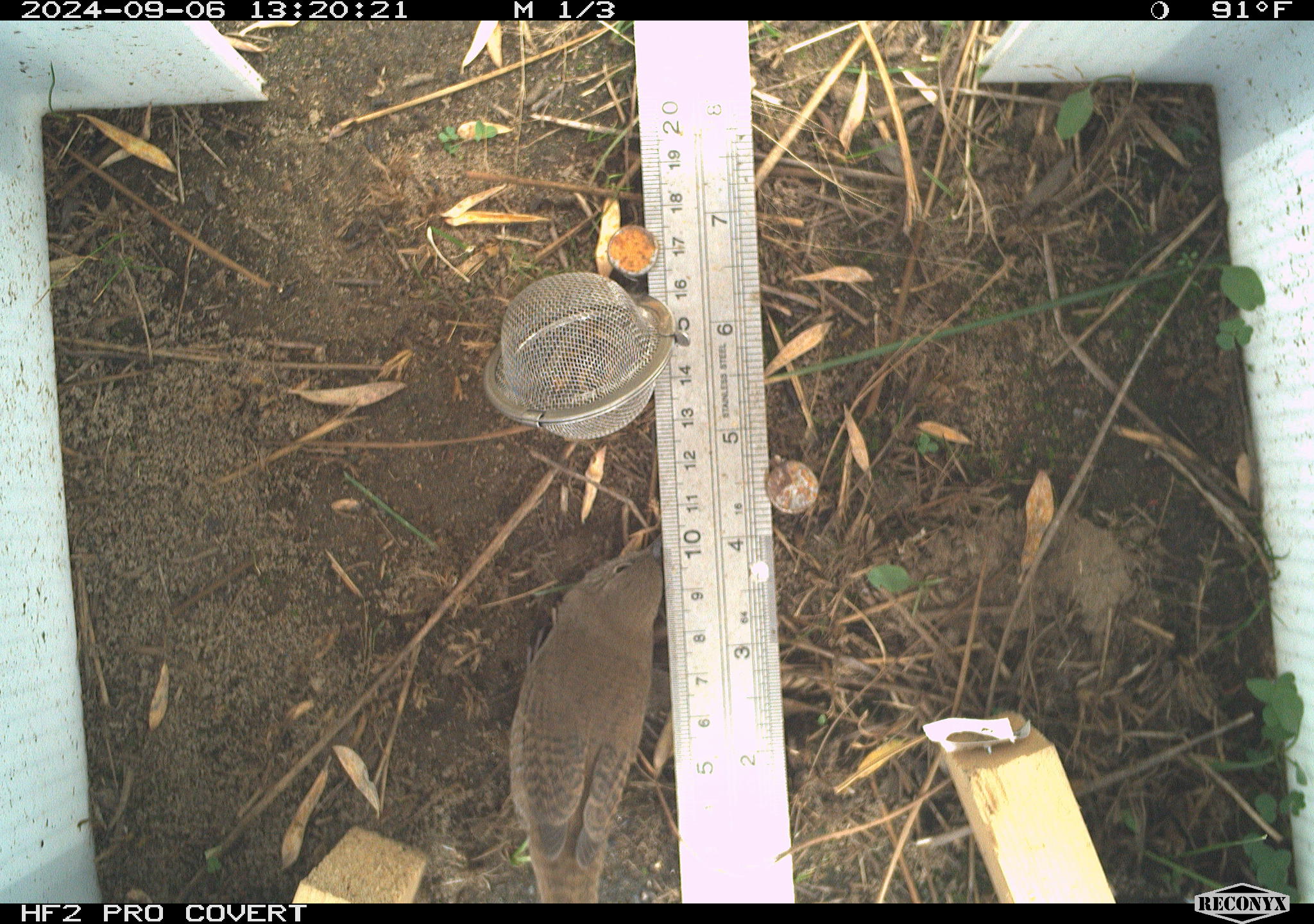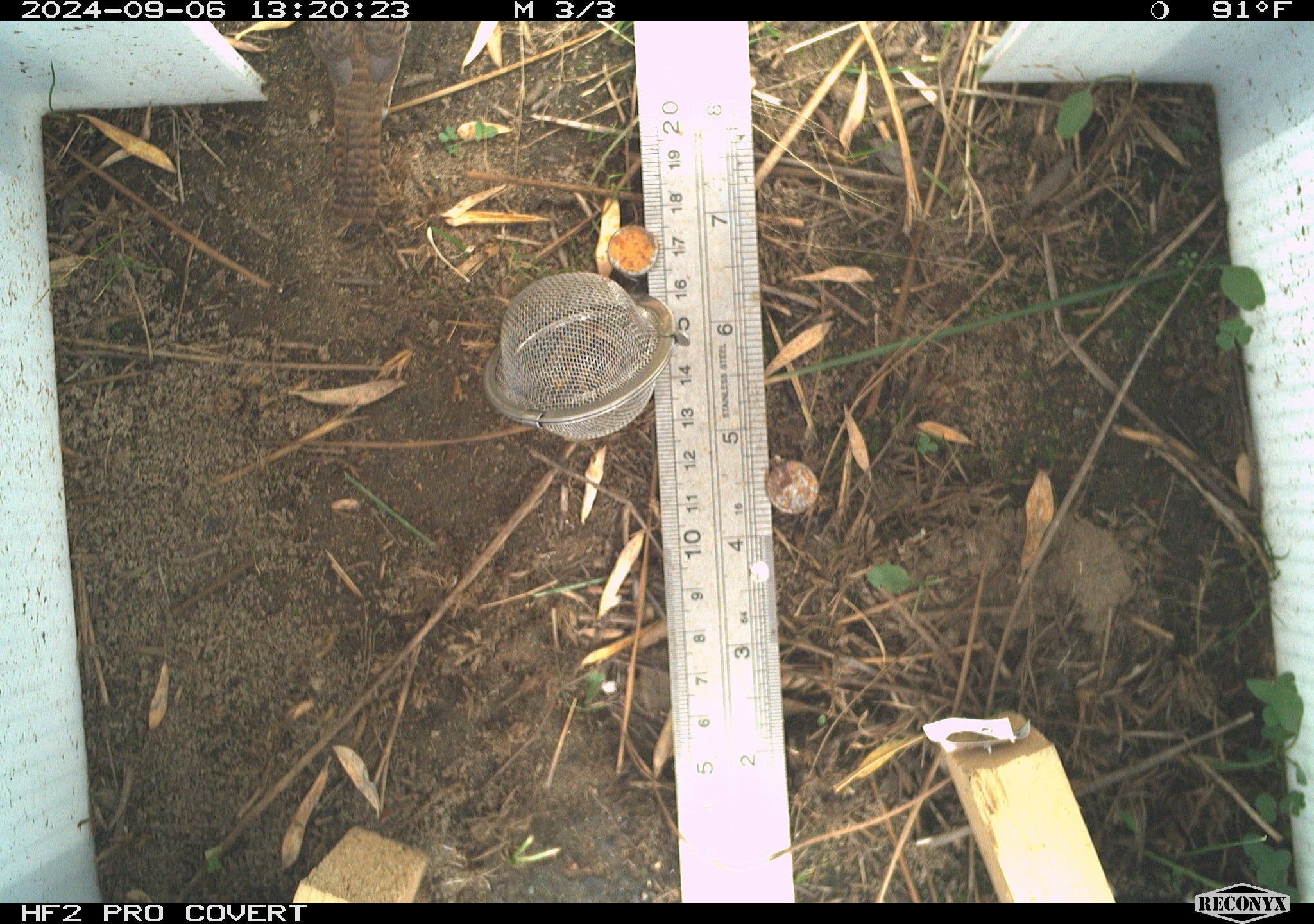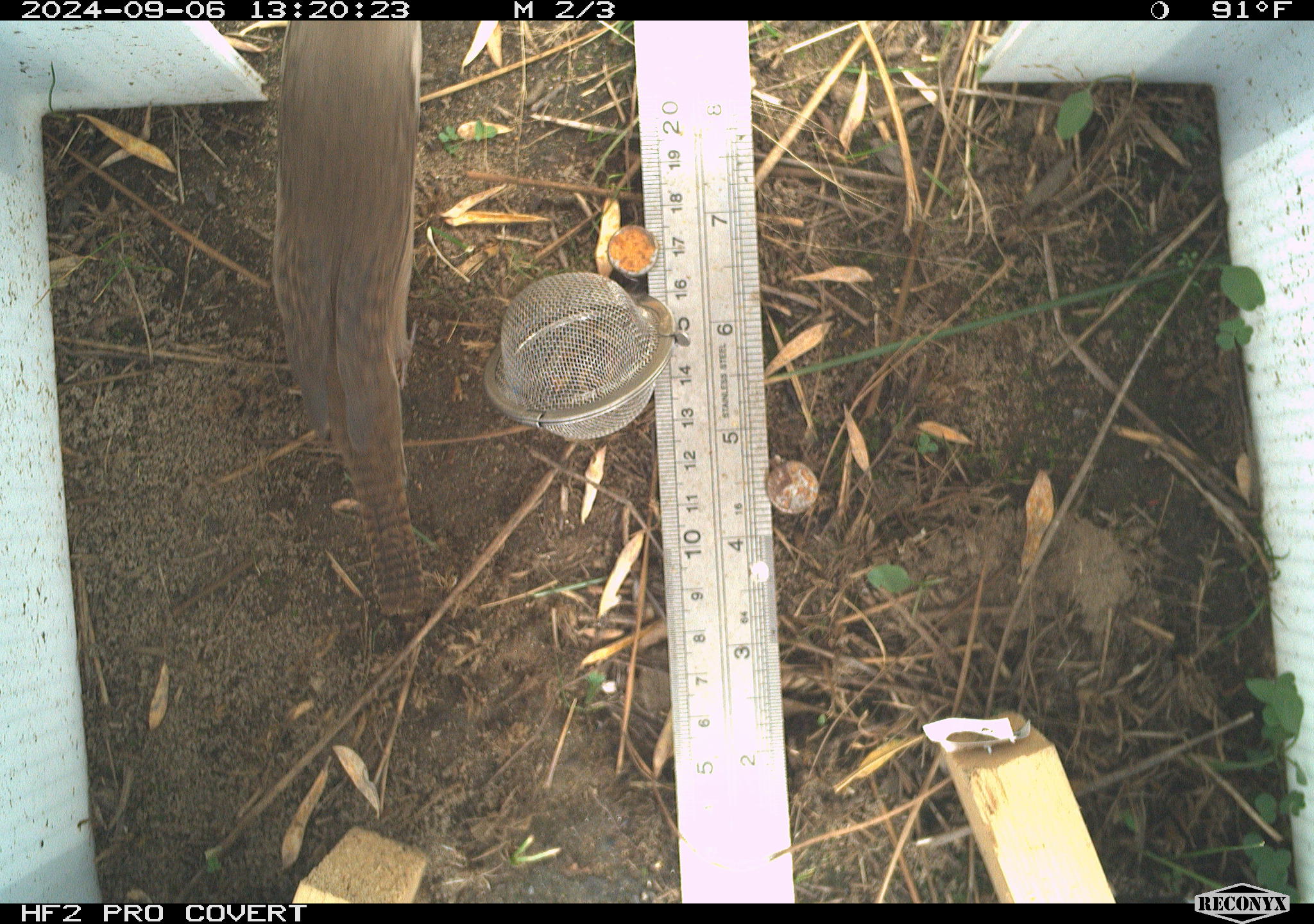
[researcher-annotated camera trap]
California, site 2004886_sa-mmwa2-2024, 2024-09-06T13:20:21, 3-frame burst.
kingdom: Animalia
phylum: Chordata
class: Aves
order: Passeriformes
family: Troglodytidae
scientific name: Troglodytidae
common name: wren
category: troglodytidae family